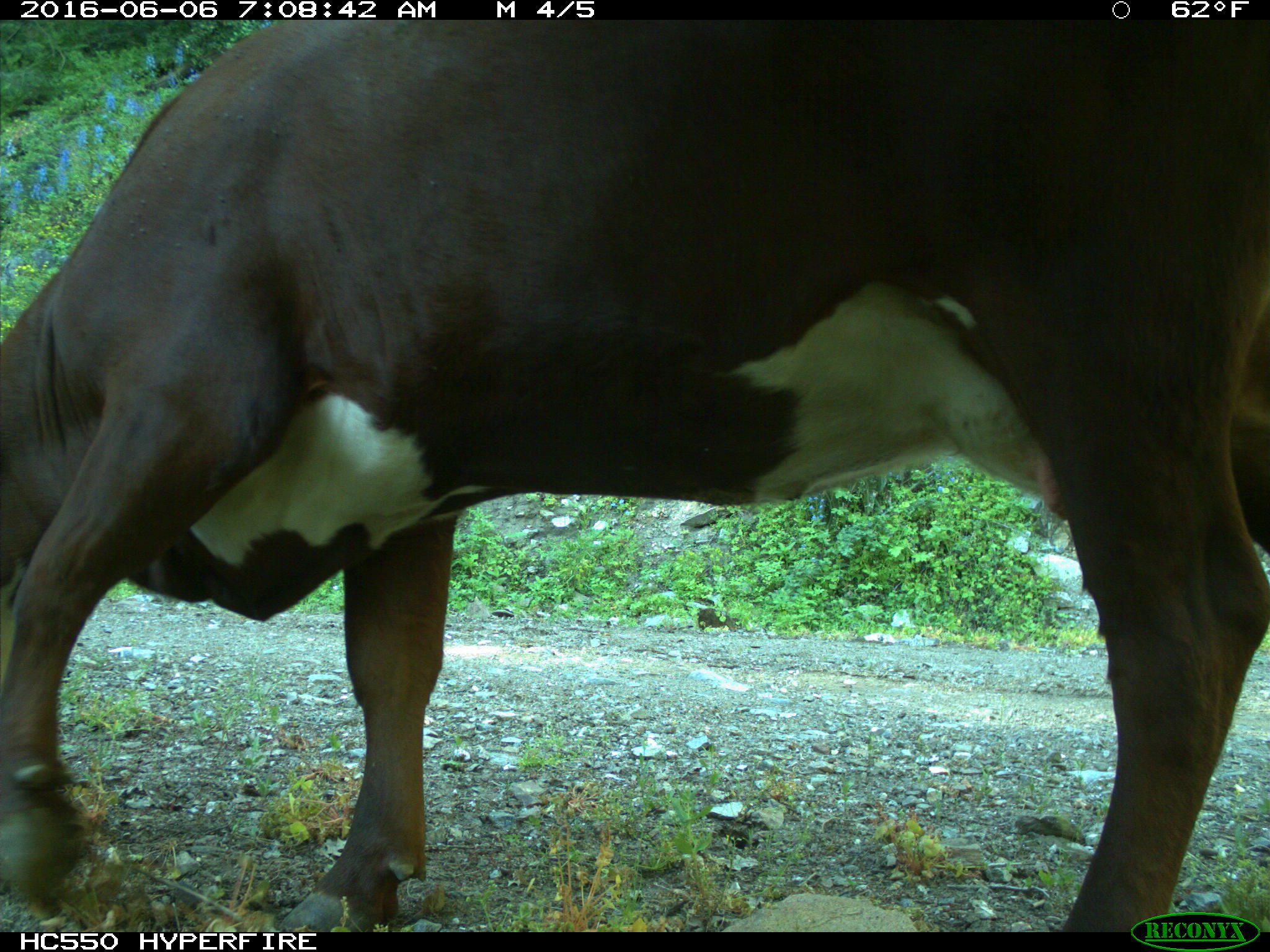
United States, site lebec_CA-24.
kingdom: Animalia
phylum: Chordata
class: Mammalia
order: Artiodactyla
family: Bovidae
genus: Bos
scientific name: Bos taurus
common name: domestic cow